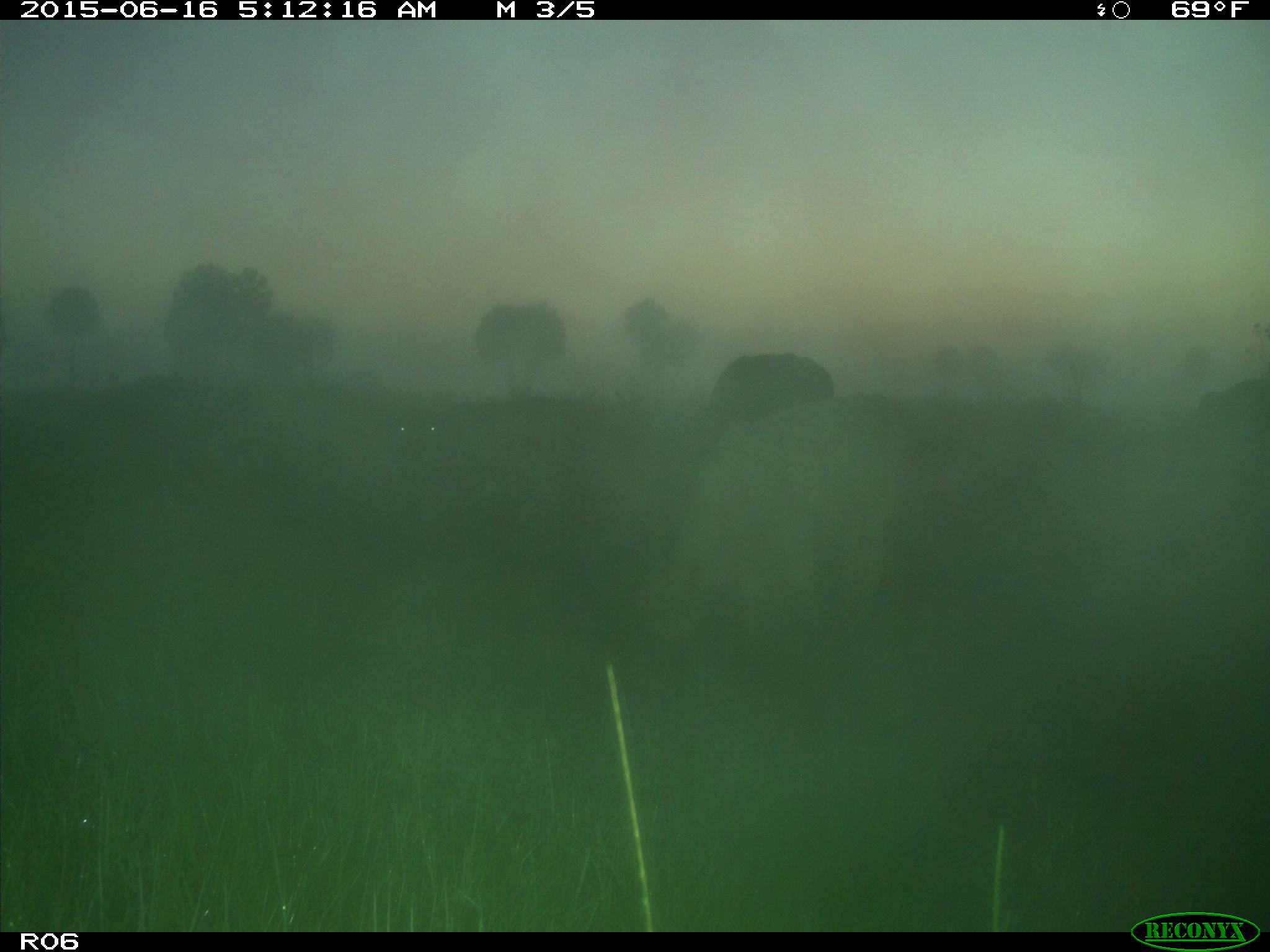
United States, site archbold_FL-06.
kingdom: Animalia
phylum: Chordata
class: Mammalia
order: Artiodactyla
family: Bovidae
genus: Bos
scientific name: Bos taurus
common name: domestic cow